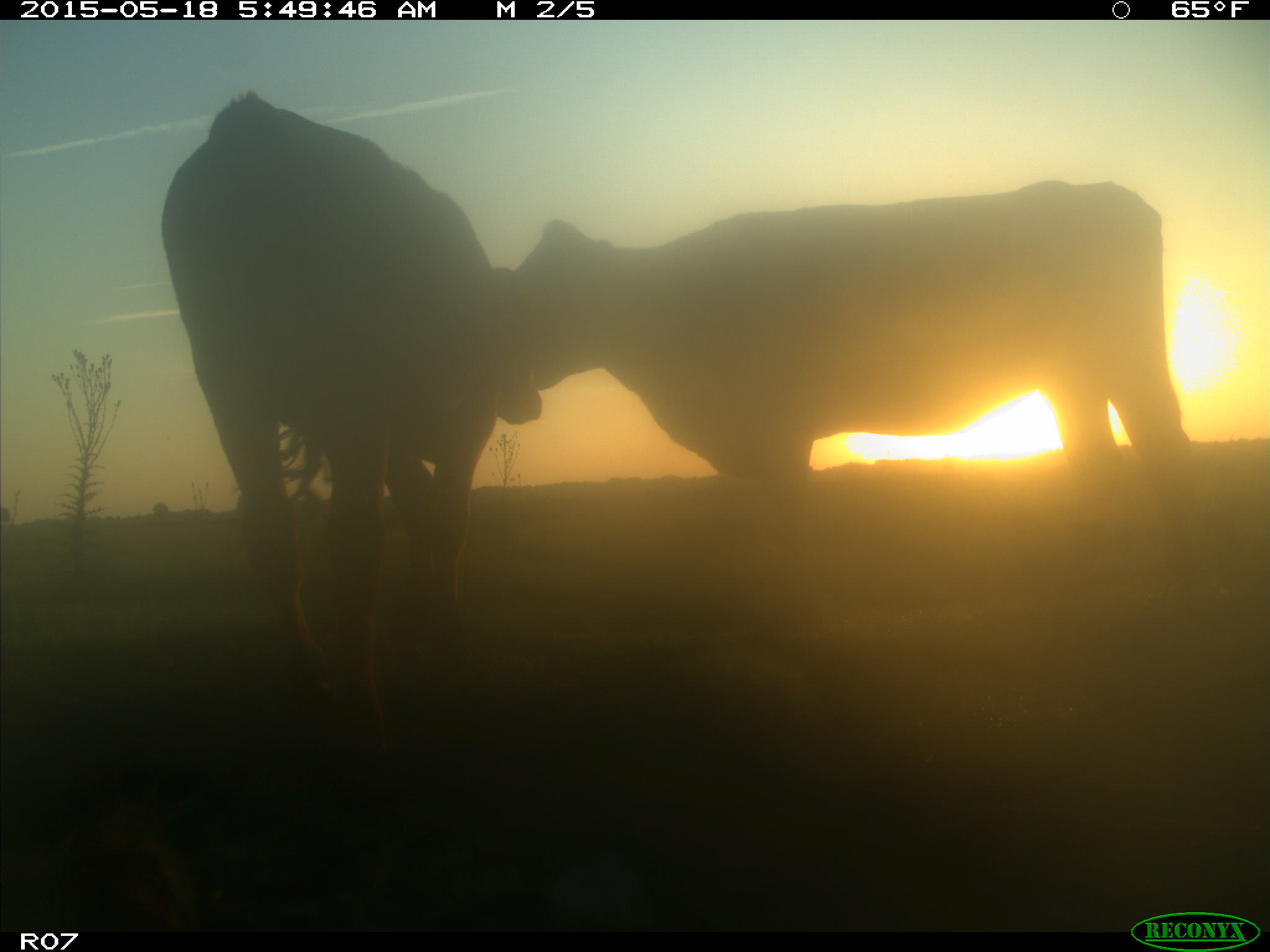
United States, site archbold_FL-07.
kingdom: Animalia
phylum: Chordata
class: Mammalia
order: Artiodactyla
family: Bovidae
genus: Bos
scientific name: Bos taurus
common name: domestic cow